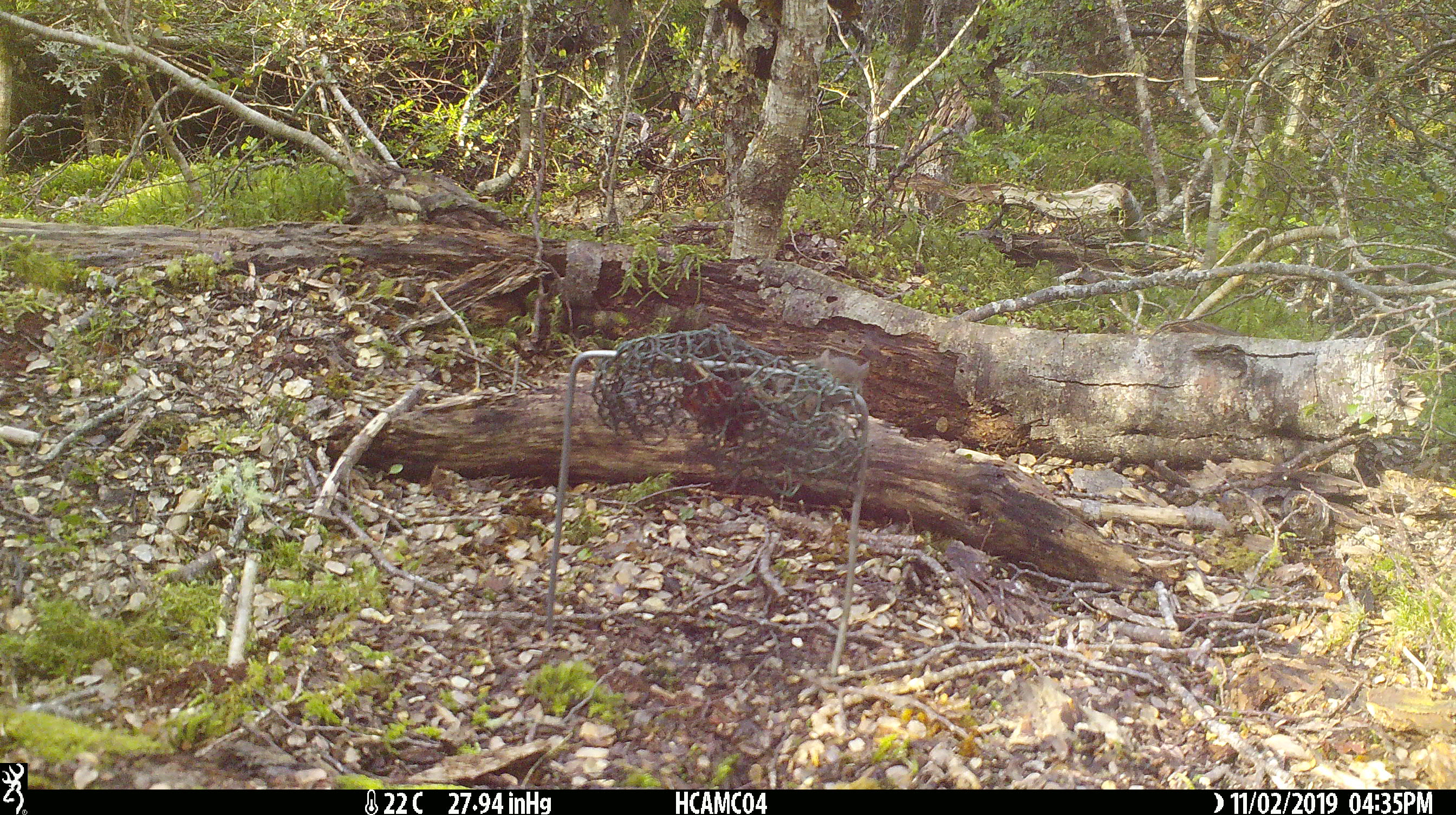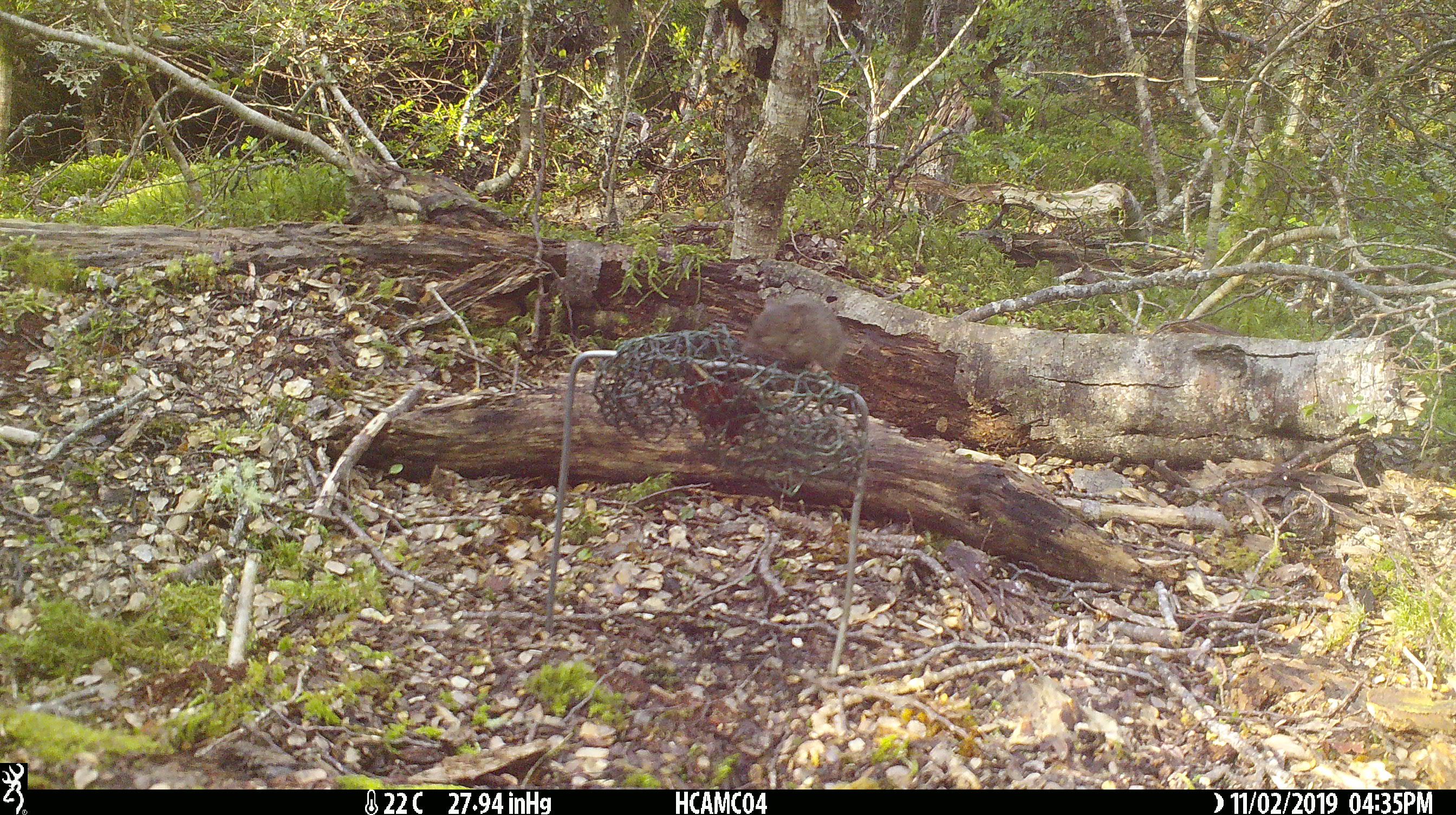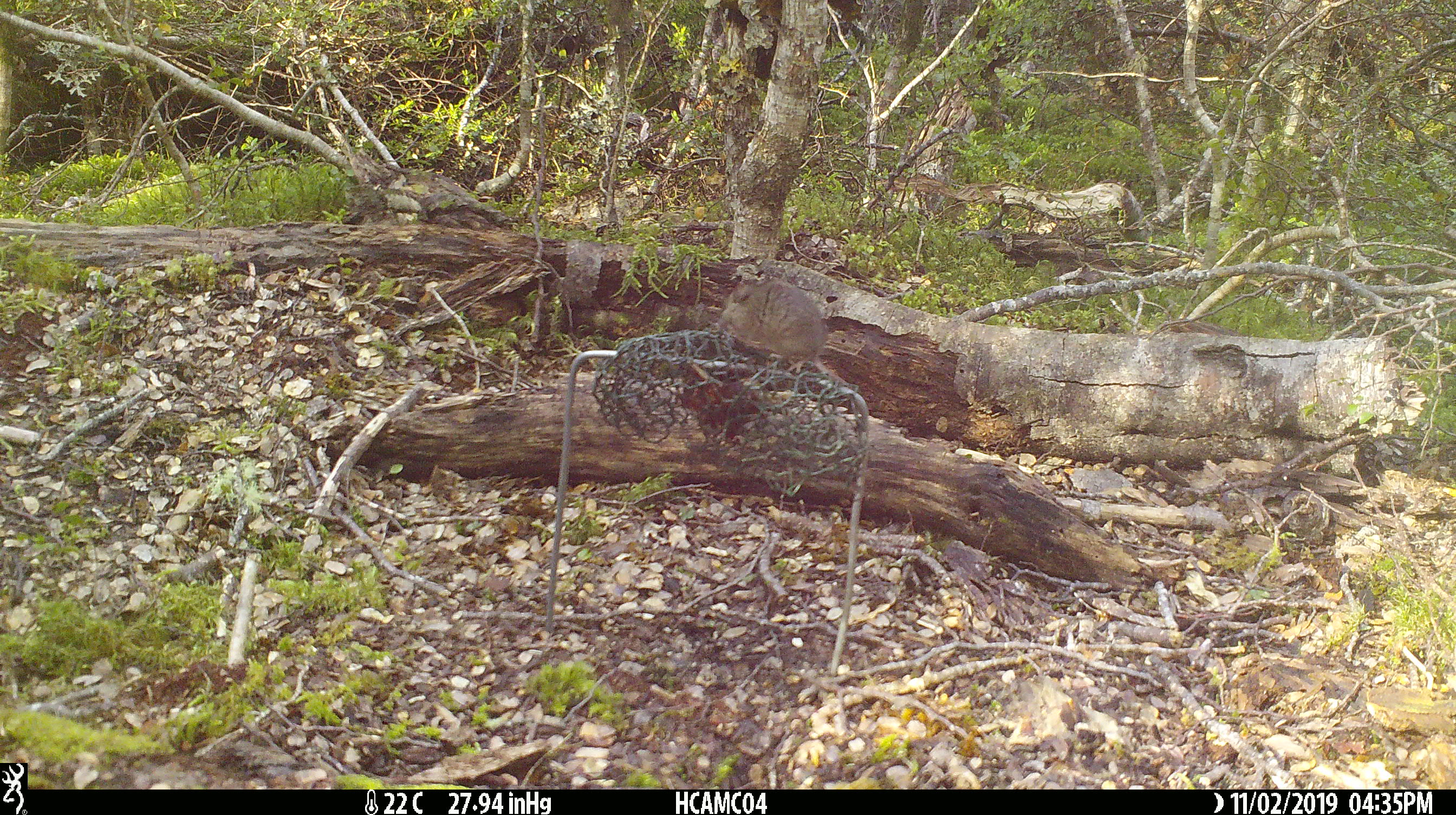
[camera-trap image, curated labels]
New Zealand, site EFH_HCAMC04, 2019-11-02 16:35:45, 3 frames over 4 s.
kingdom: Animalia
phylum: Chordata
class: Mammalia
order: Rodentia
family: Muridae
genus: Mus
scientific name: Mus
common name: mouse